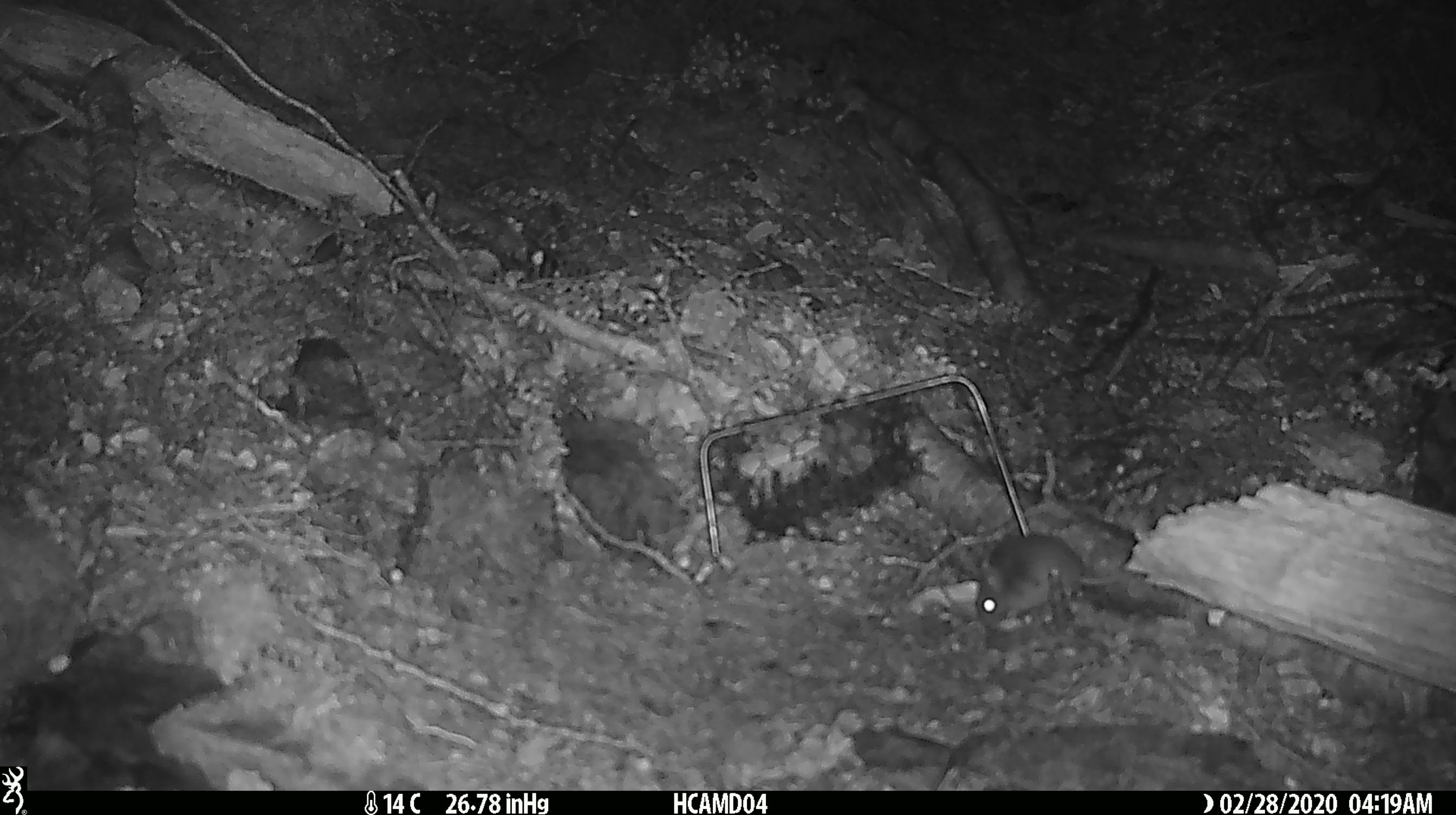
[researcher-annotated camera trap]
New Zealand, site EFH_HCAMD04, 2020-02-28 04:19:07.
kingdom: Animalia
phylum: Chordata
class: Mammalia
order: Rodentia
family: Muridae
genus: Mus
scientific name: Mus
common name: mouse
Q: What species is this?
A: Mouse (Mus).